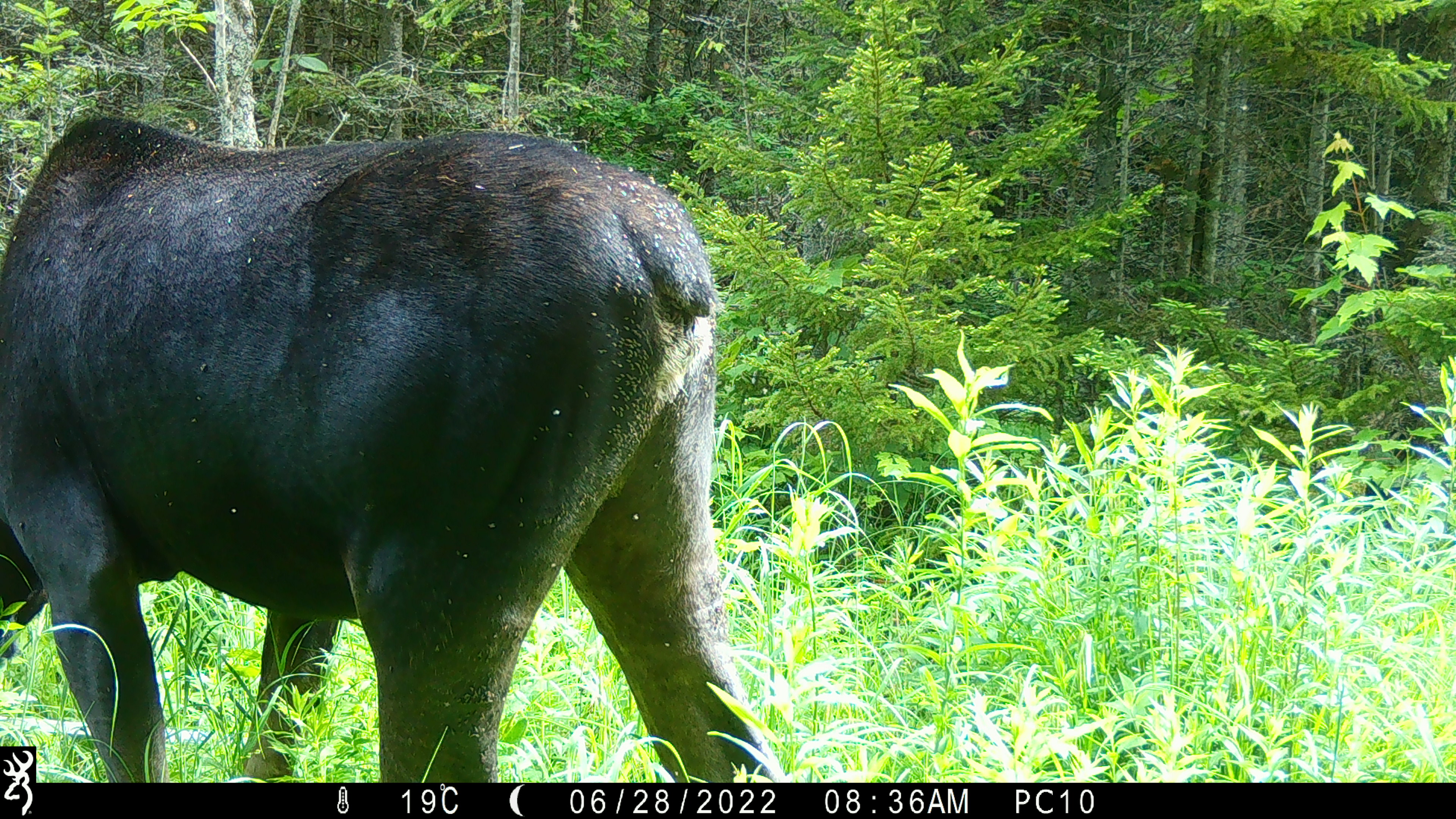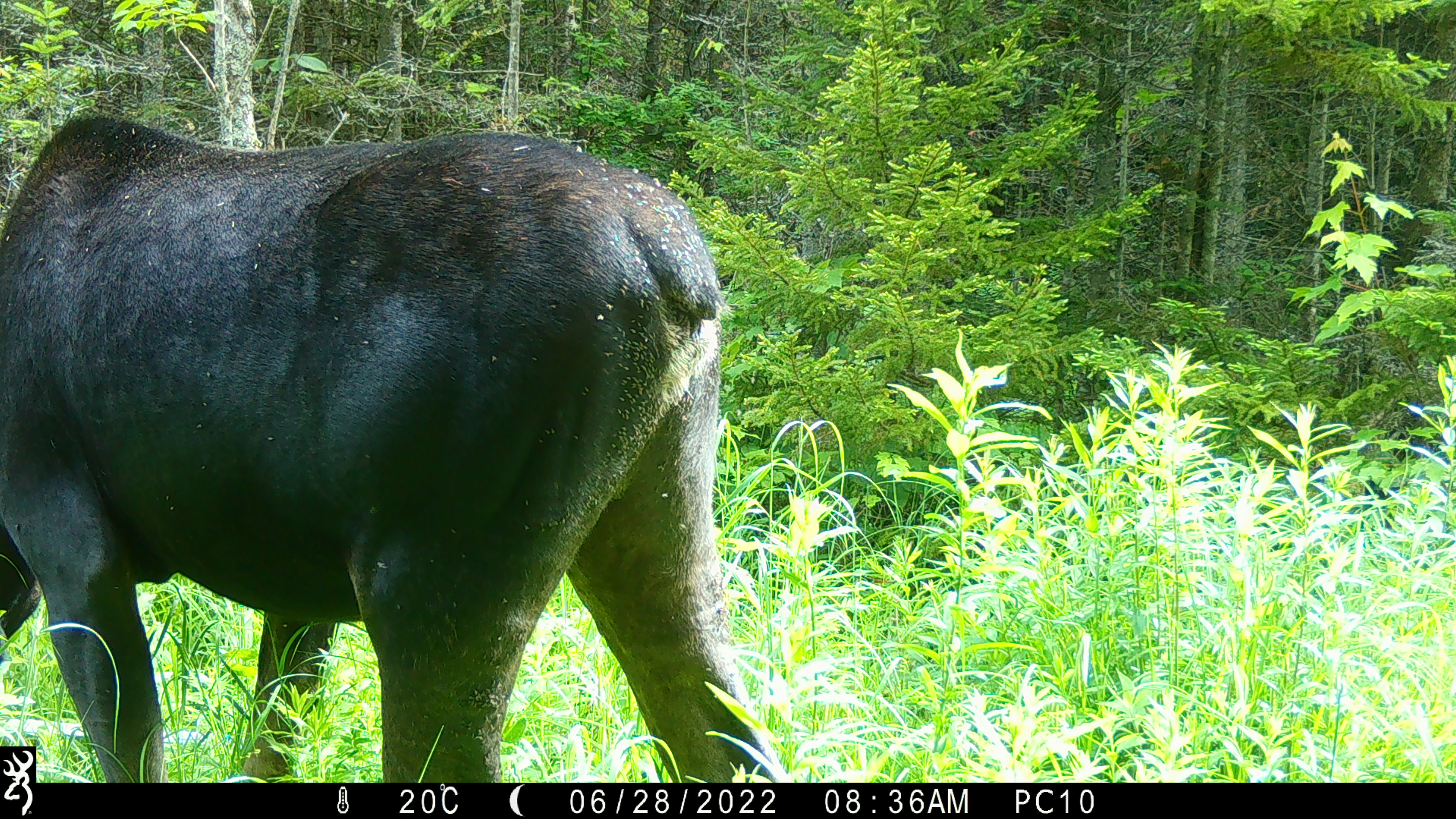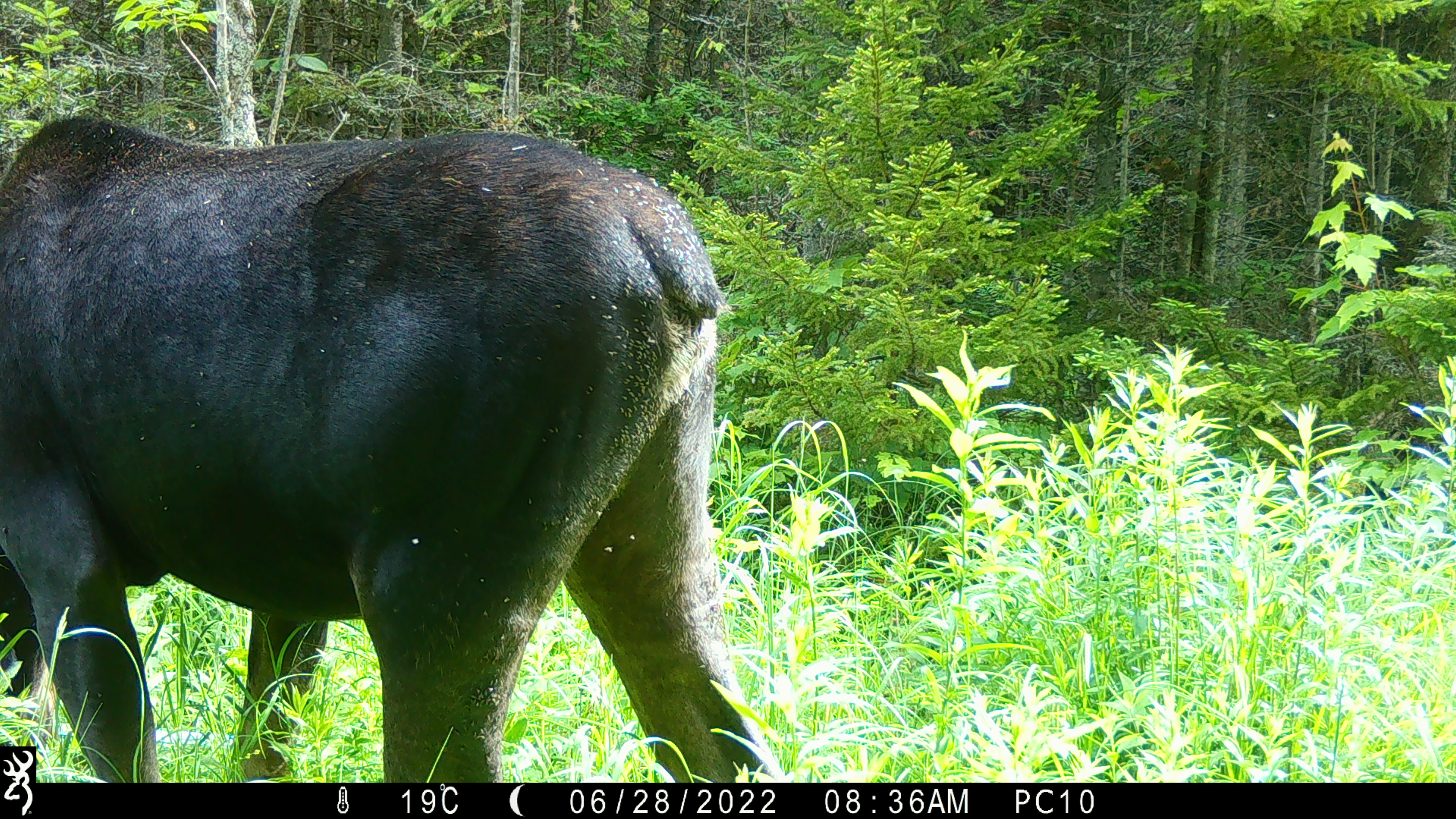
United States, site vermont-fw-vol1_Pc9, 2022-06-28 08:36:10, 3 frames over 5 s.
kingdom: Animalia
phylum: Chordata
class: Mammalia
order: Artiodactyla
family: Cervidae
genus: Alces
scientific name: Alces alces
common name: moose